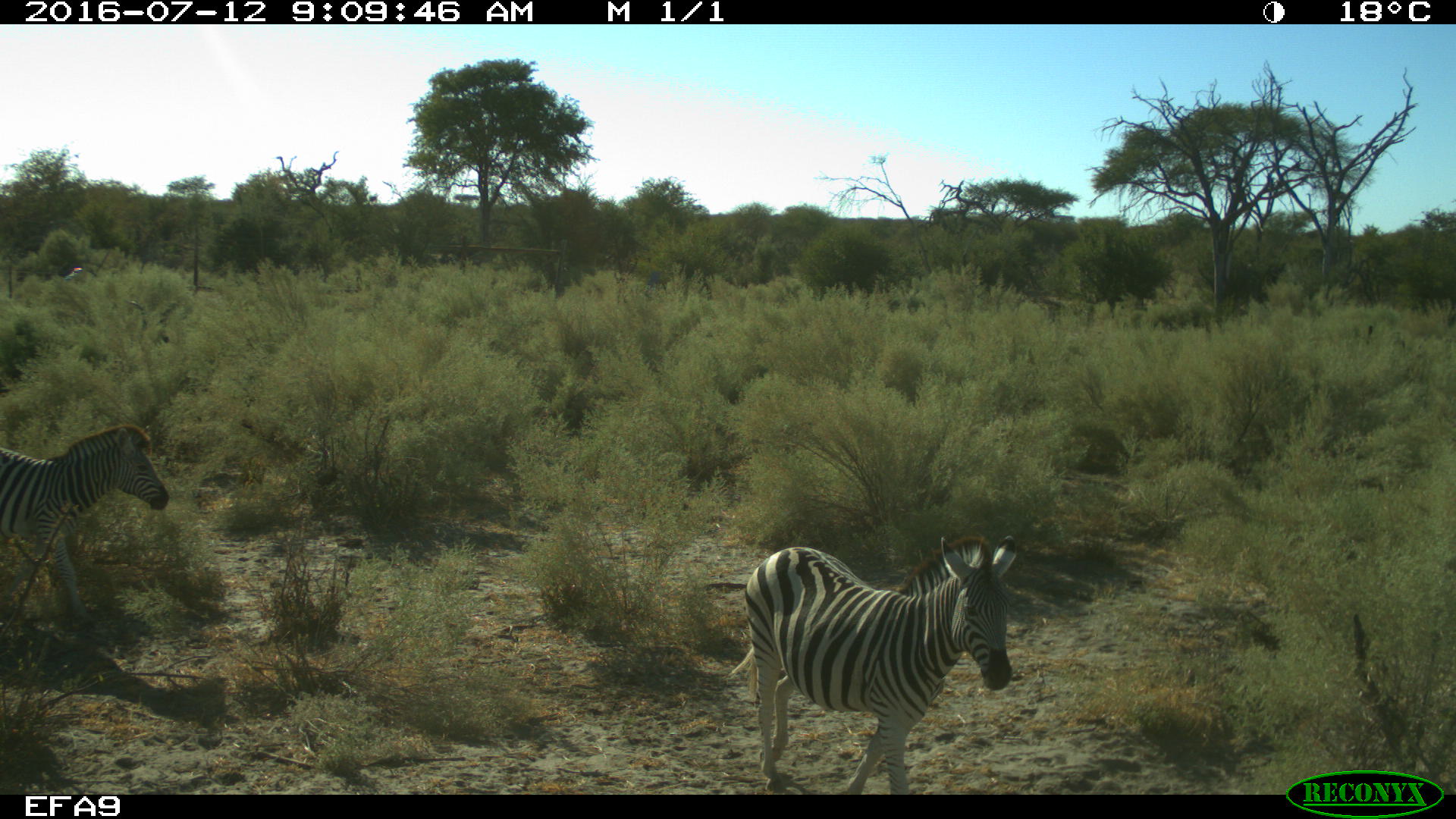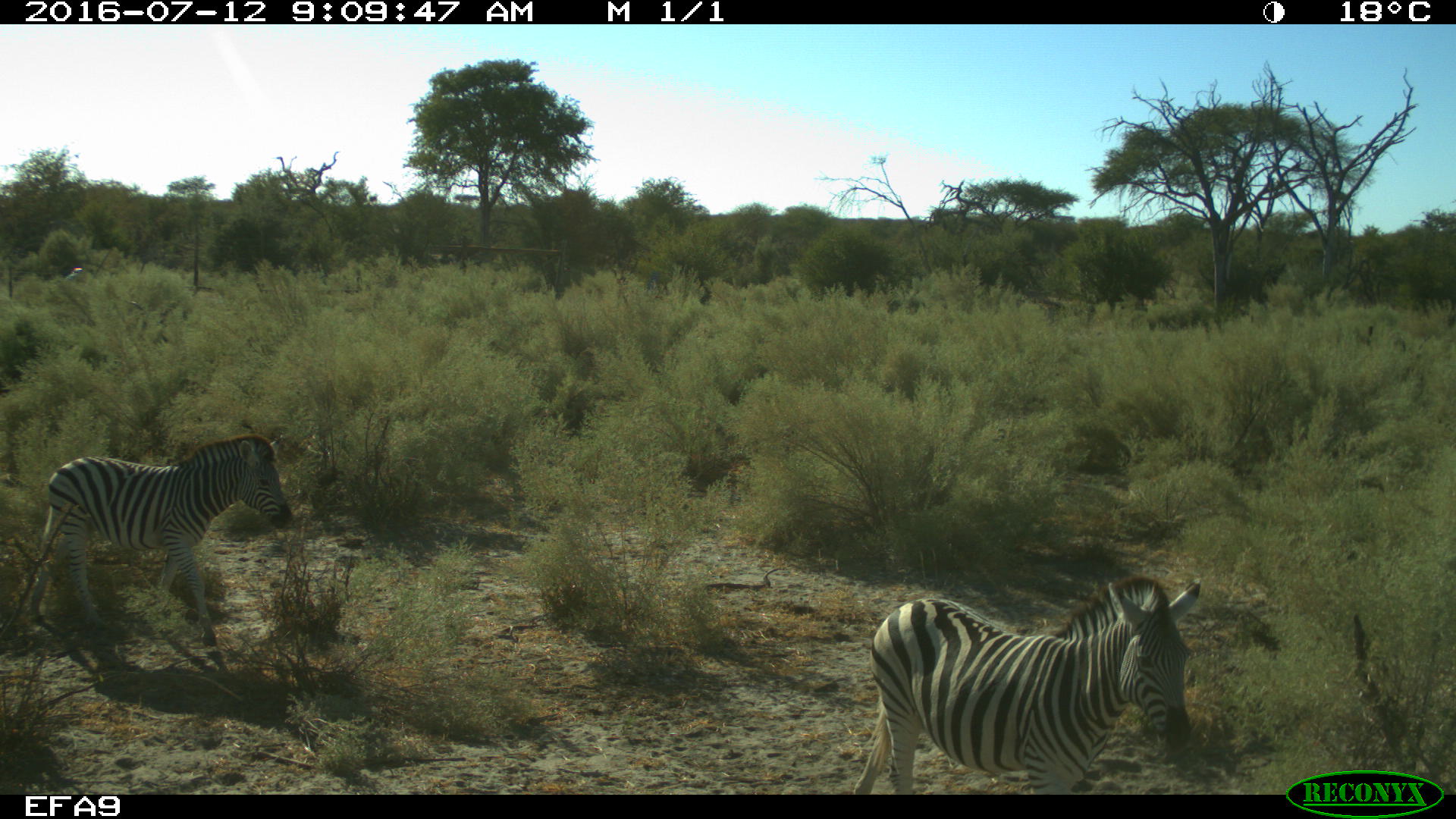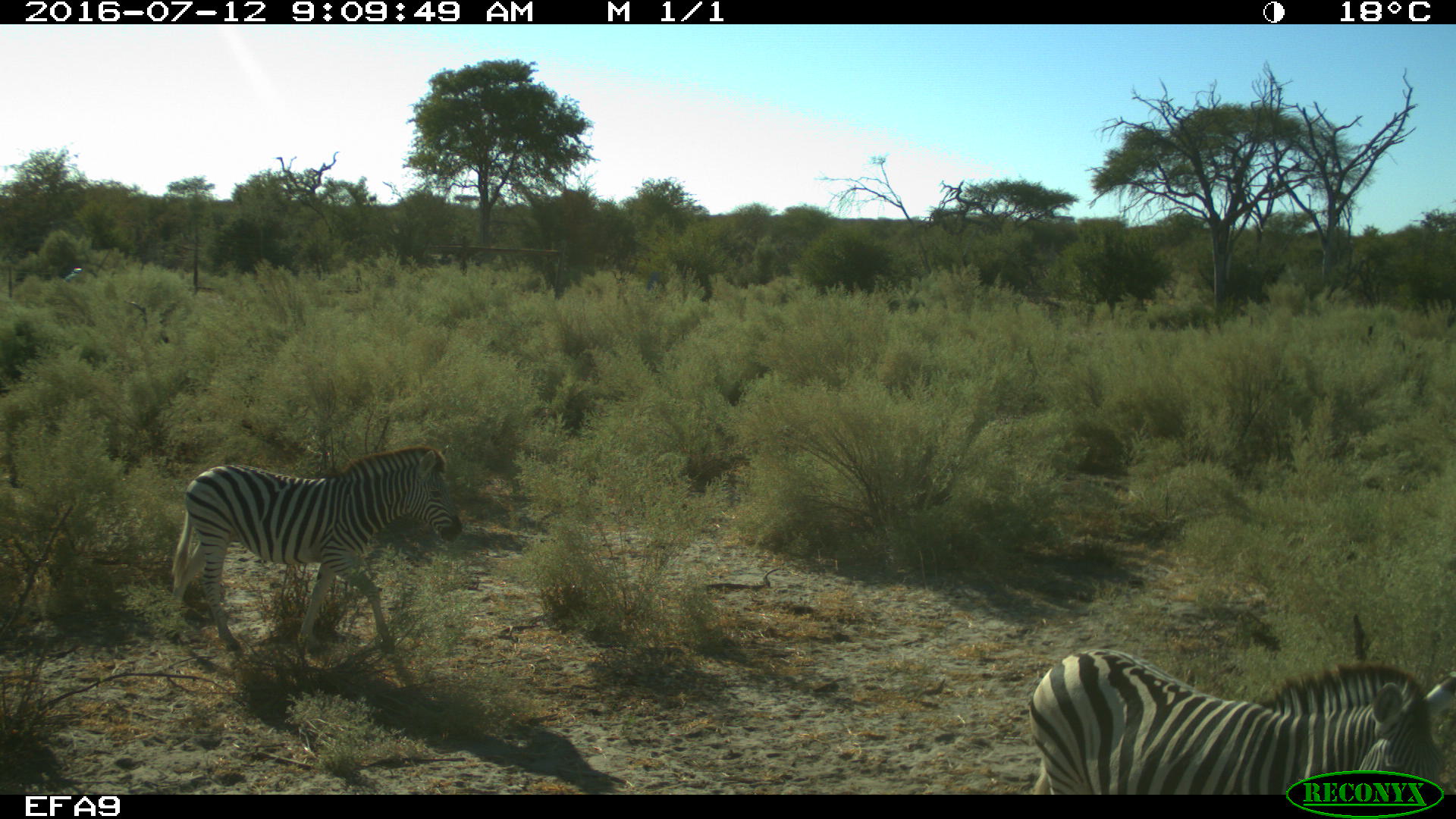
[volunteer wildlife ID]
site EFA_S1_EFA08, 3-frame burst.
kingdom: Animalia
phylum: Chordata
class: Mammalia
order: Perissodactyla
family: Equidae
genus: Equus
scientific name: Equus quagga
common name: plains zebra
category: zebraplains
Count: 2.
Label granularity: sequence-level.